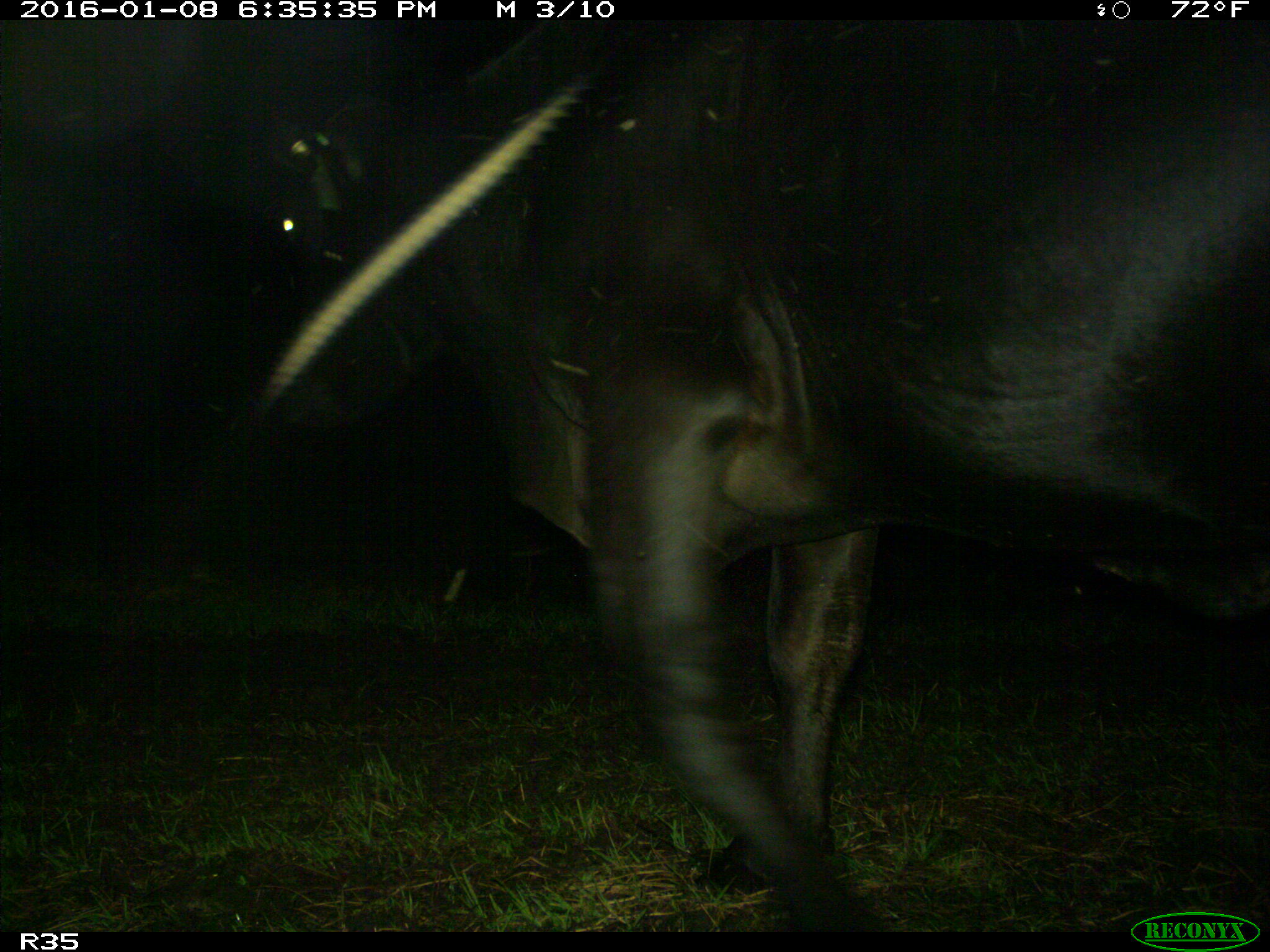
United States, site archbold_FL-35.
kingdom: Animalia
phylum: Chordata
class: Mammalia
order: Artiodactyla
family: Bovidae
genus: Bos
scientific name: Bos taurus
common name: domestic cow